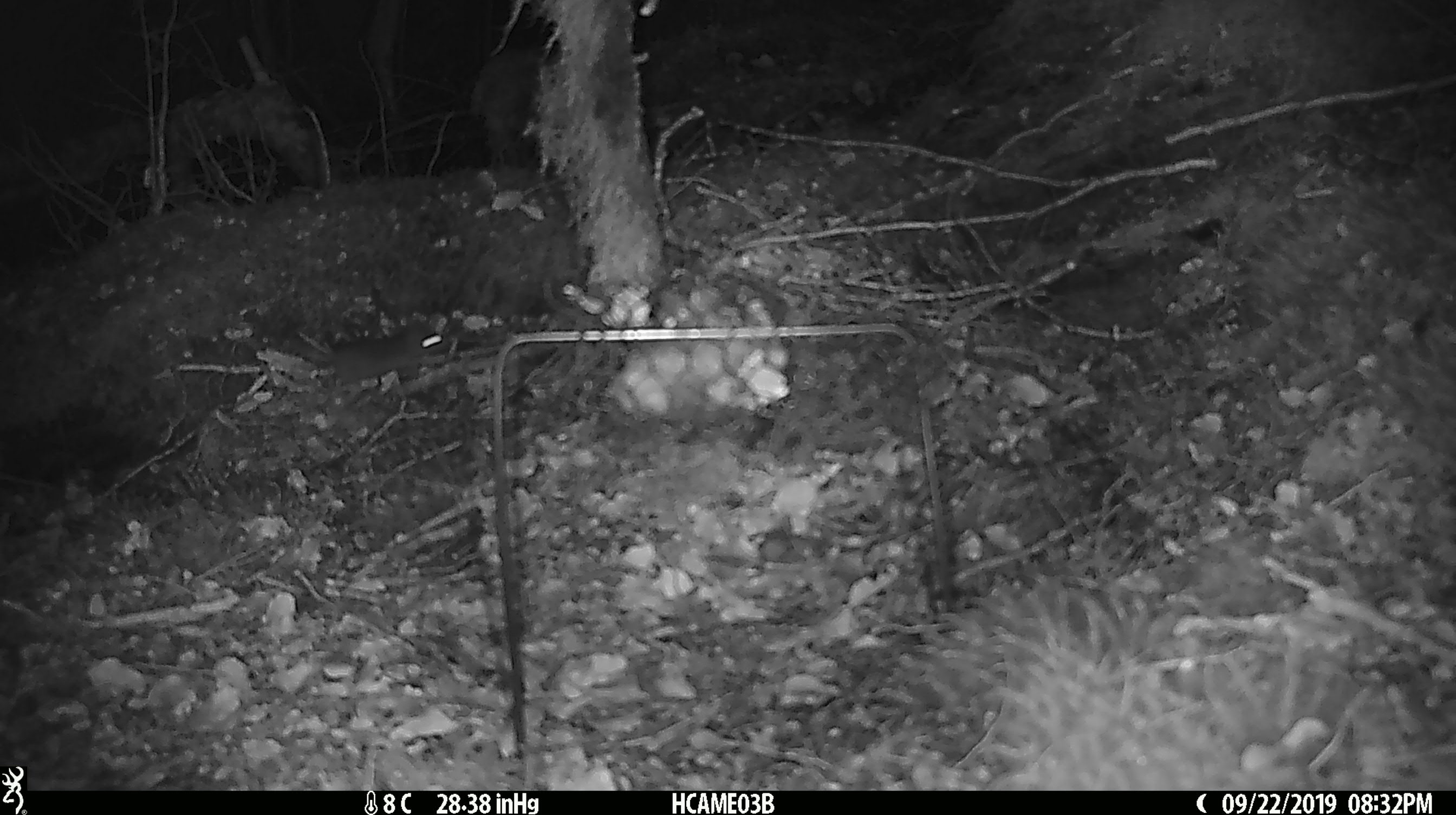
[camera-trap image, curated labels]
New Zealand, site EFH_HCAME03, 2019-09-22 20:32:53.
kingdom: Animalia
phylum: Chordata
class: Mammalia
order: Rodentia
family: Muridae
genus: Mus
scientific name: Mus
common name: mouse